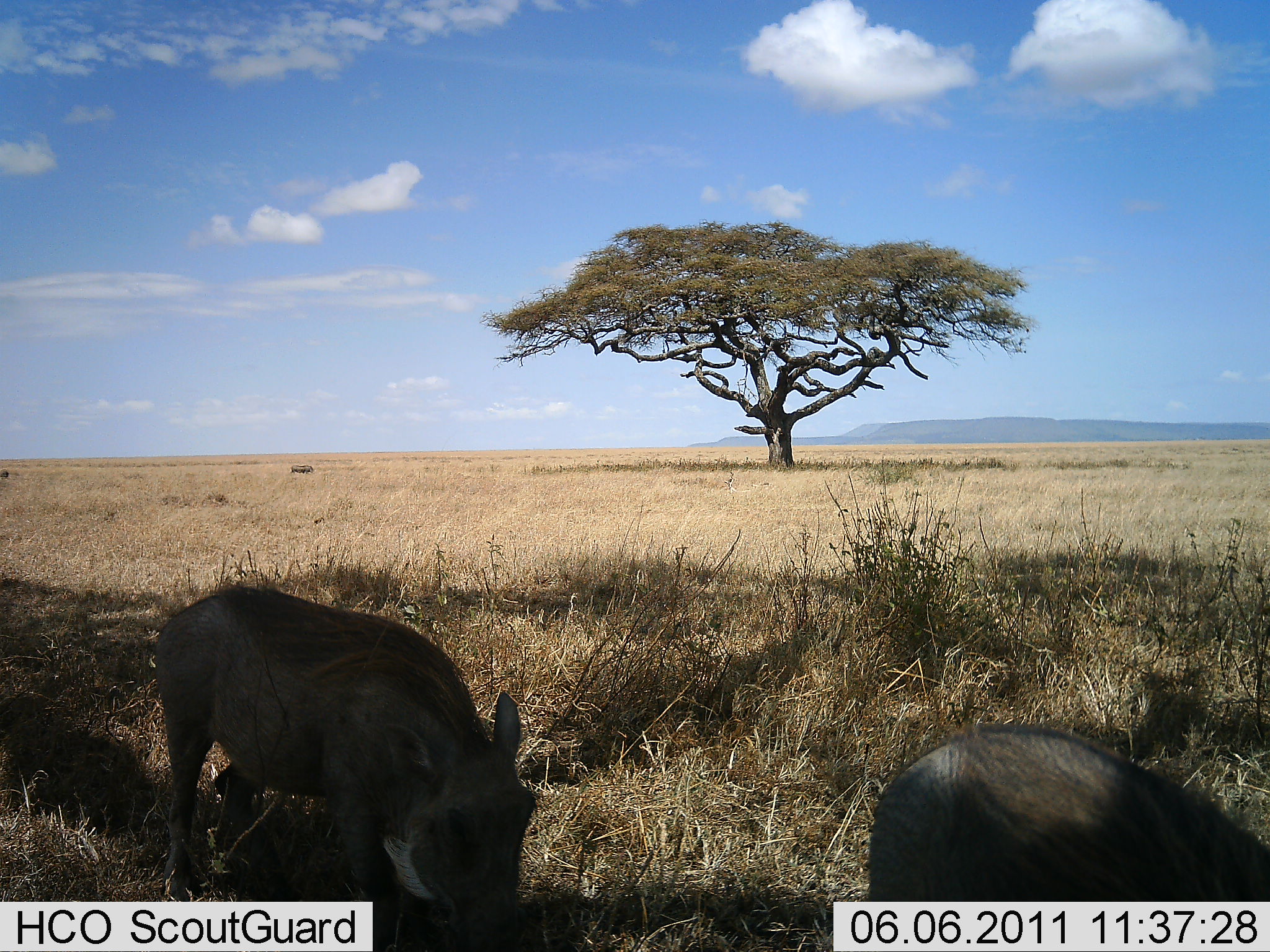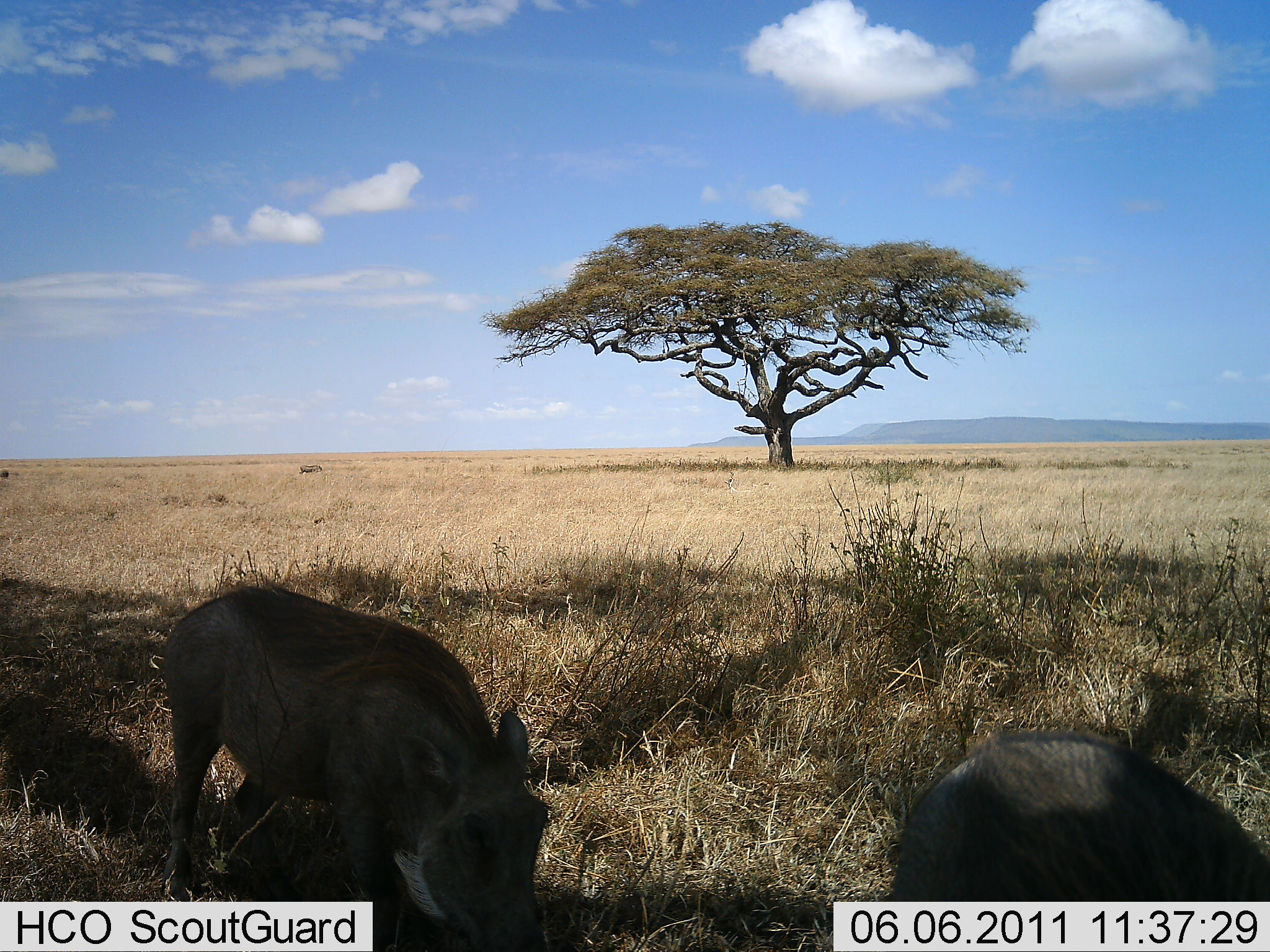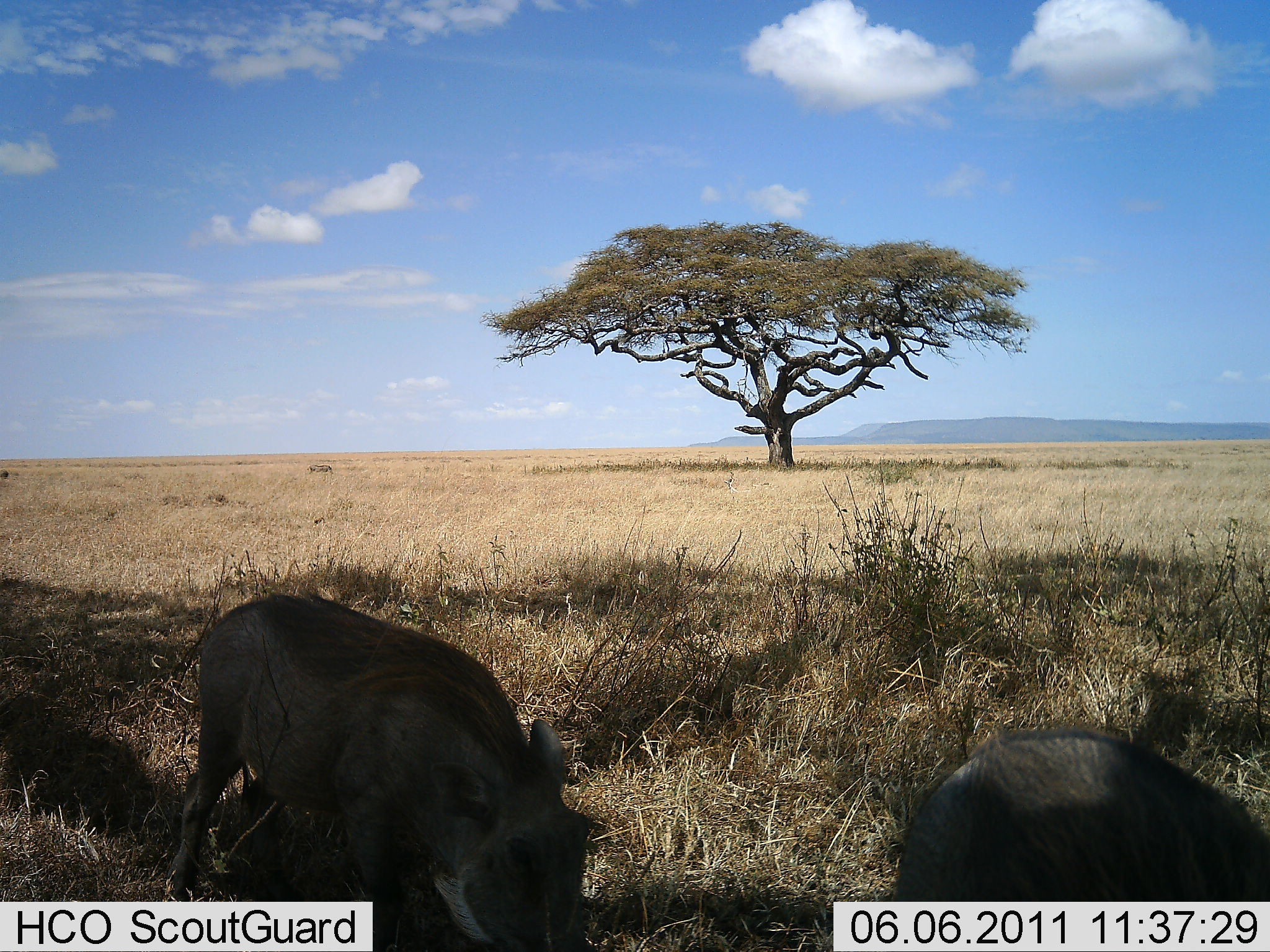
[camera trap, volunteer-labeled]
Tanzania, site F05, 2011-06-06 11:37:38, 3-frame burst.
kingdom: Animalia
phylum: Chordata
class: Mammalia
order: Artiodactyla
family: Suidae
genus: Phacochoerus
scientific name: Phacochoerus africanus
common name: warthog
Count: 2.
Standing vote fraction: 25%.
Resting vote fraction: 0%.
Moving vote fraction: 42%.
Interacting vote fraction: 0%.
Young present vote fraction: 0%.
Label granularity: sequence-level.